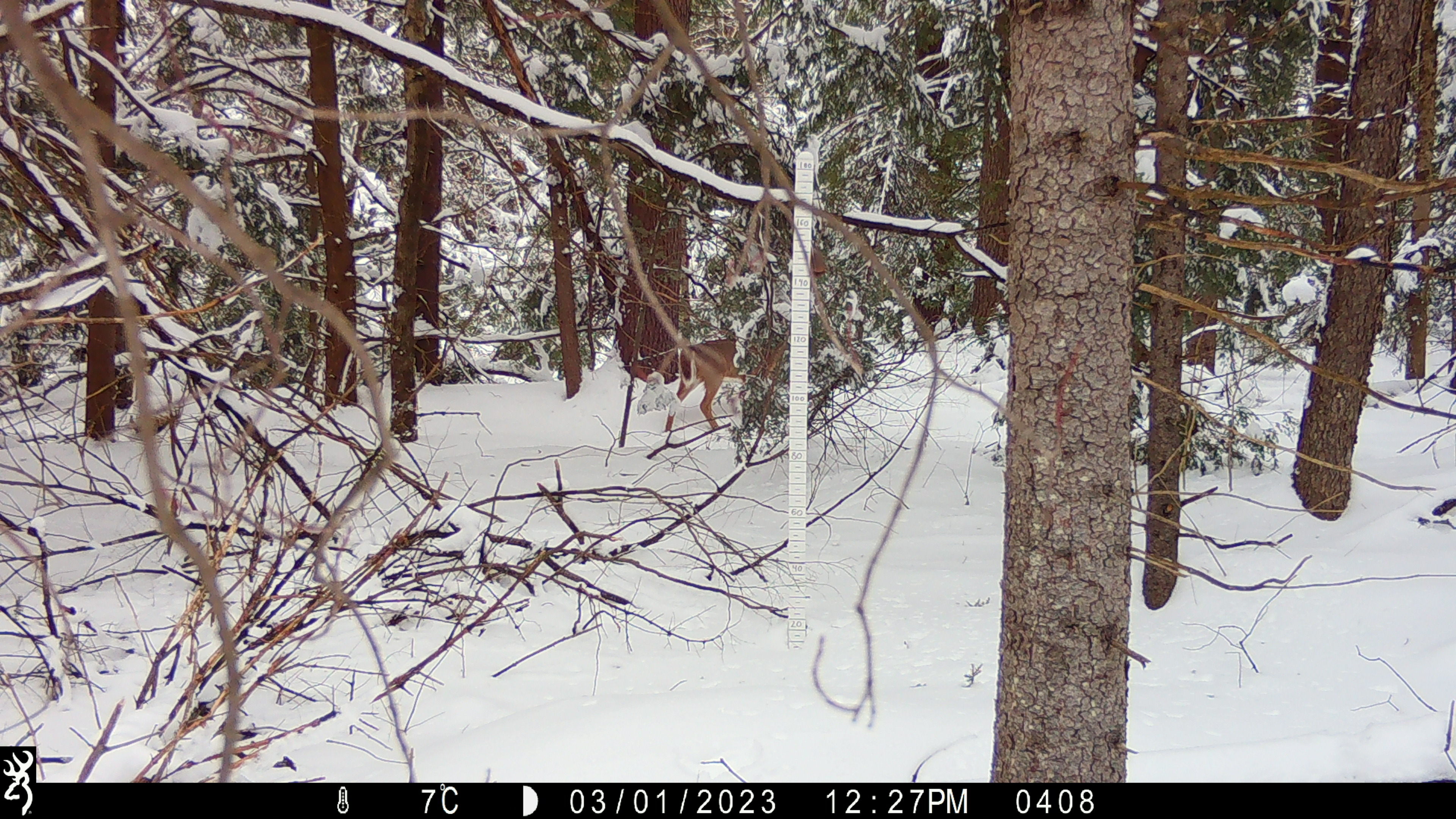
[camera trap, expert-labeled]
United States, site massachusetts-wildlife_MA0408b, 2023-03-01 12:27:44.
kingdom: Animalia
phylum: Chordata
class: Mammalia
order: Artiodactyla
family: Cervidae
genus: Odocoileus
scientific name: Odocoileus virginianus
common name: white-tailed deer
White-tailed deer (Odocoileus virginianus).